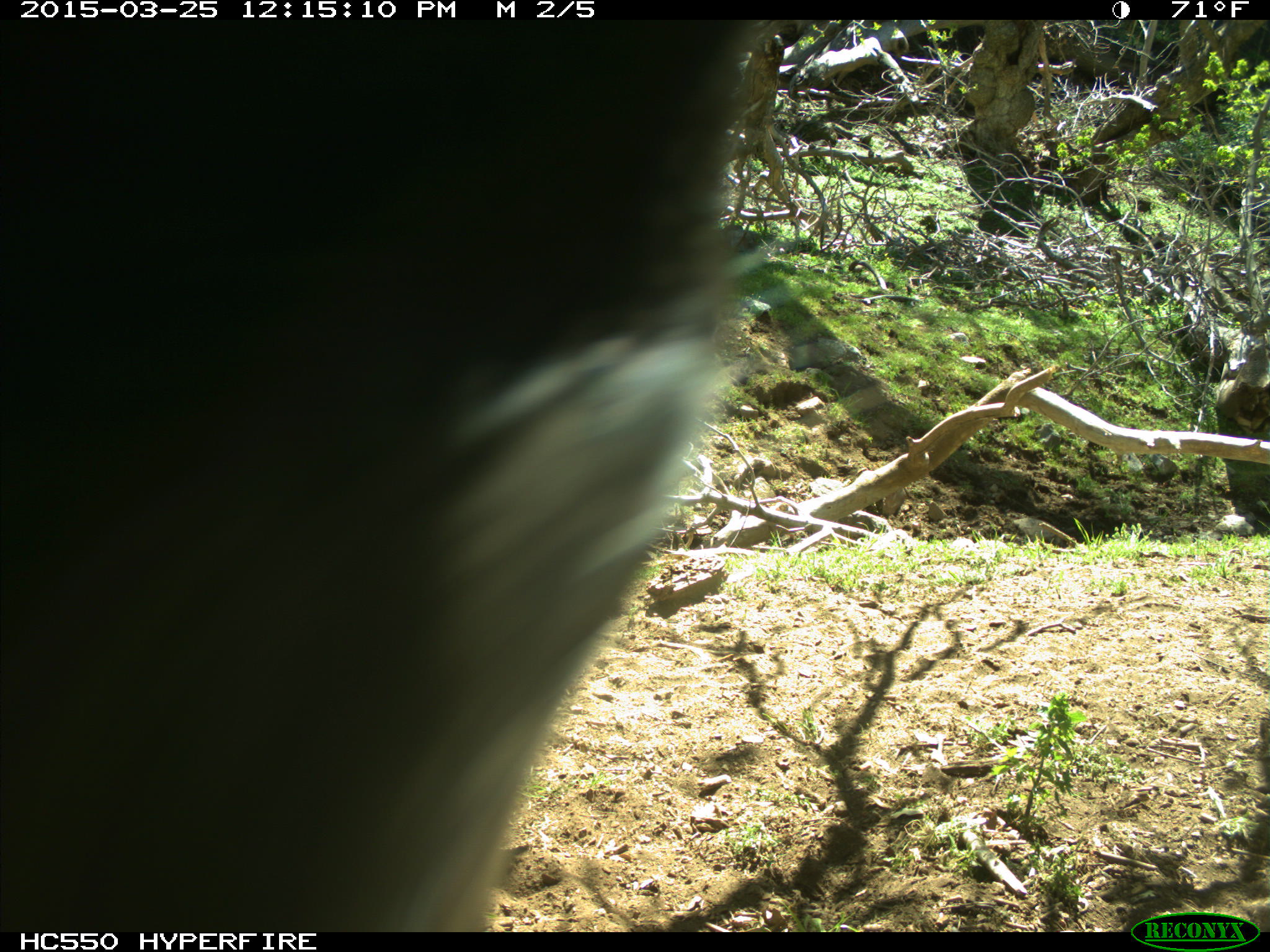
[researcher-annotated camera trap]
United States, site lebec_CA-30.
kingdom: Animalia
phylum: Chordata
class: Mammalia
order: Artiodactyla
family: Bovidae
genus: Bos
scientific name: Bos taurus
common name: domestic cow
Bos taurus (domestic cow).